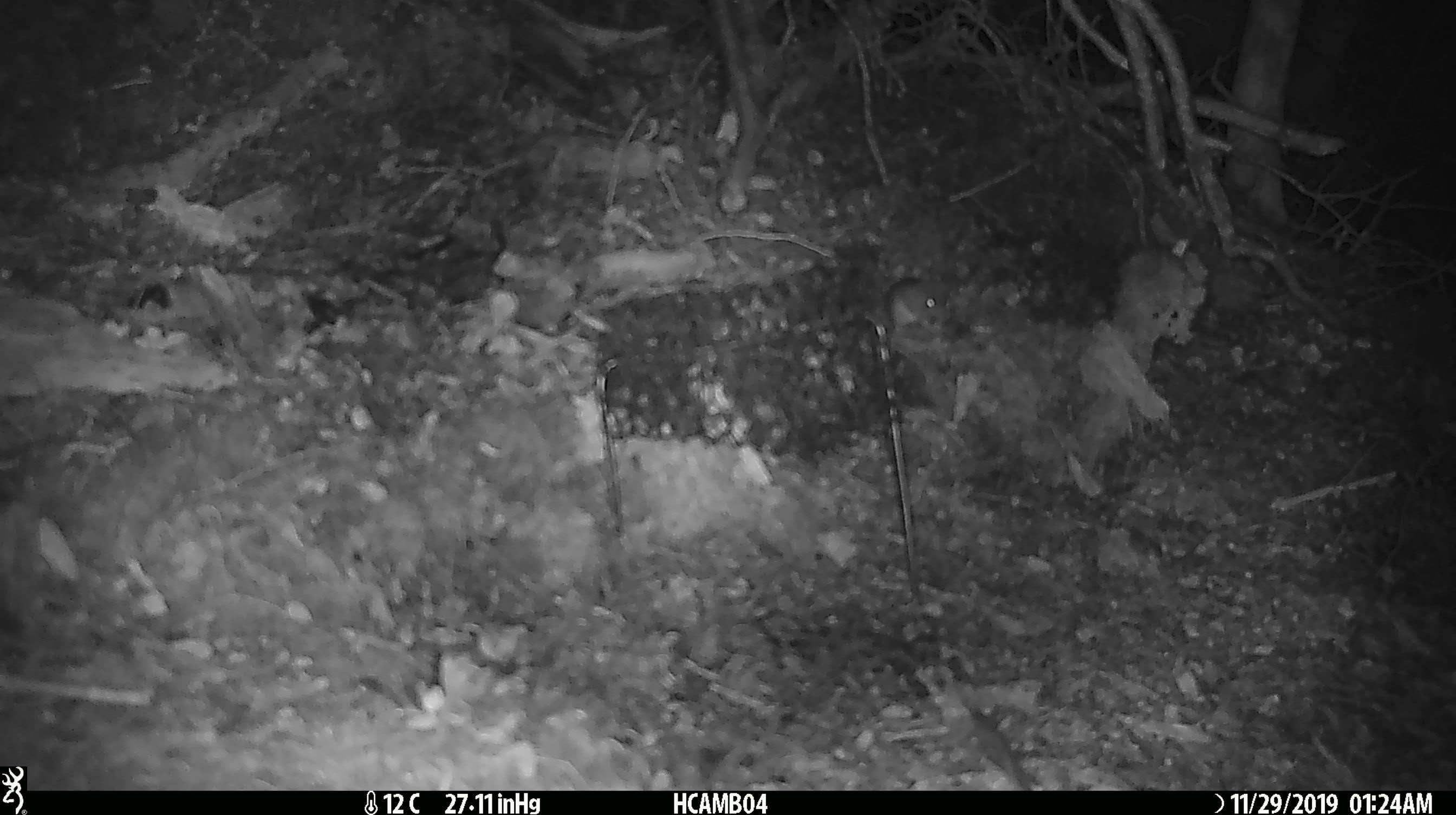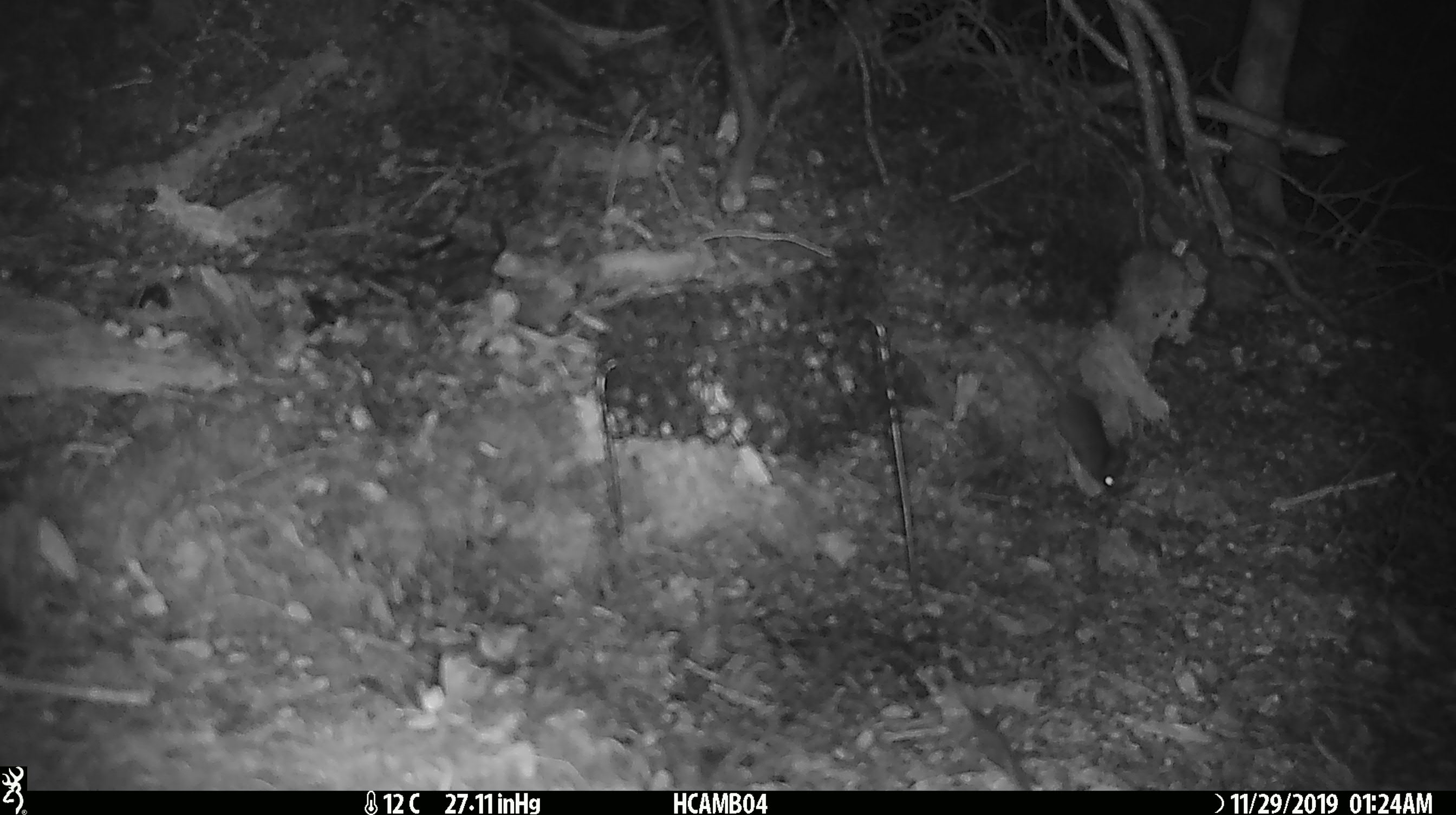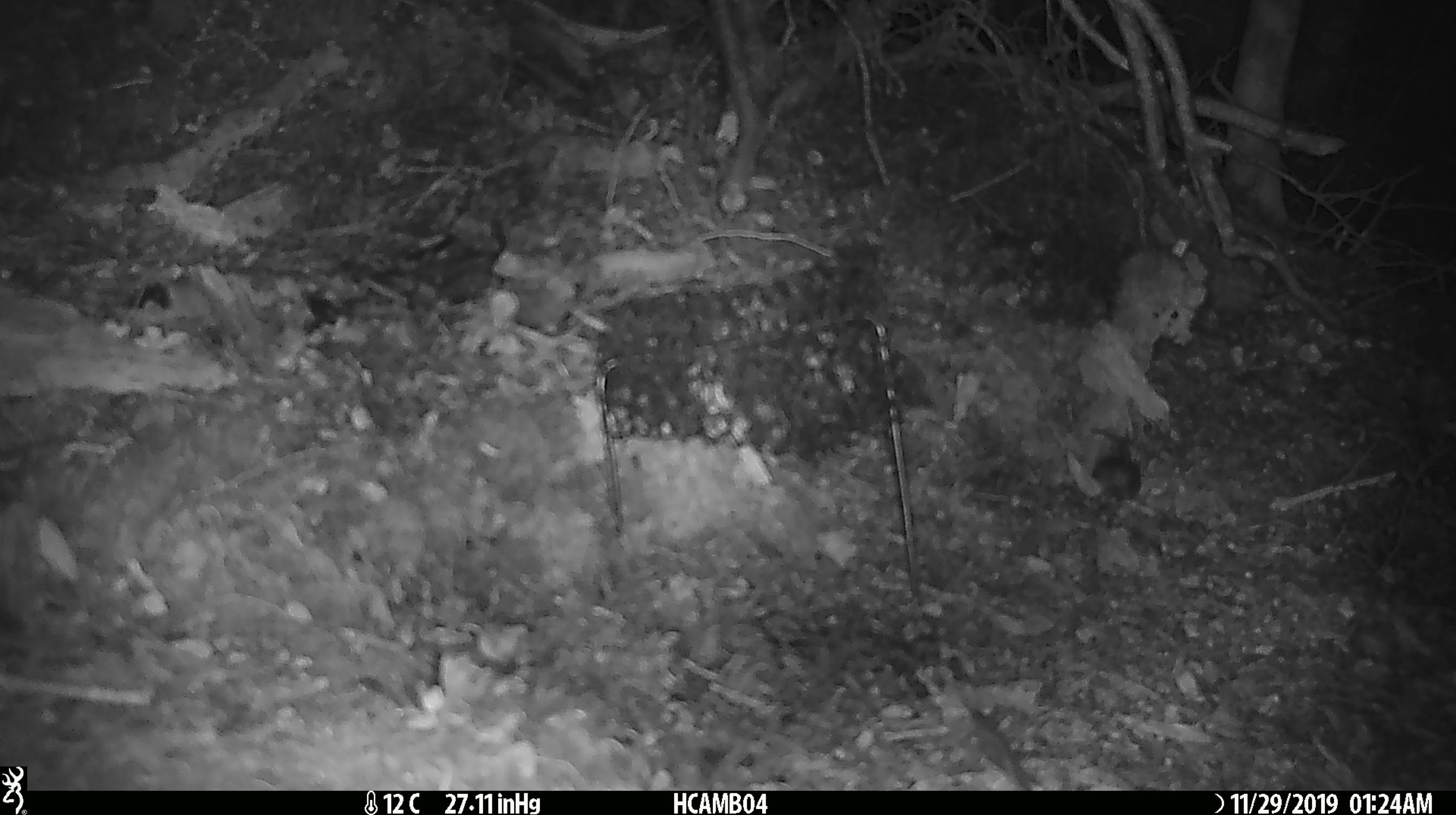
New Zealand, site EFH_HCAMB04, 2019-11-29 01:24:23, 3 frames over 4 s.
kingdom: Animalia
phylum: Chordata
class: Mammalia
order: Rodentia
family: Muridae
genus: Mus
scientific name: Mus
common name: mouse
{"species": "mouse (Mus)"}